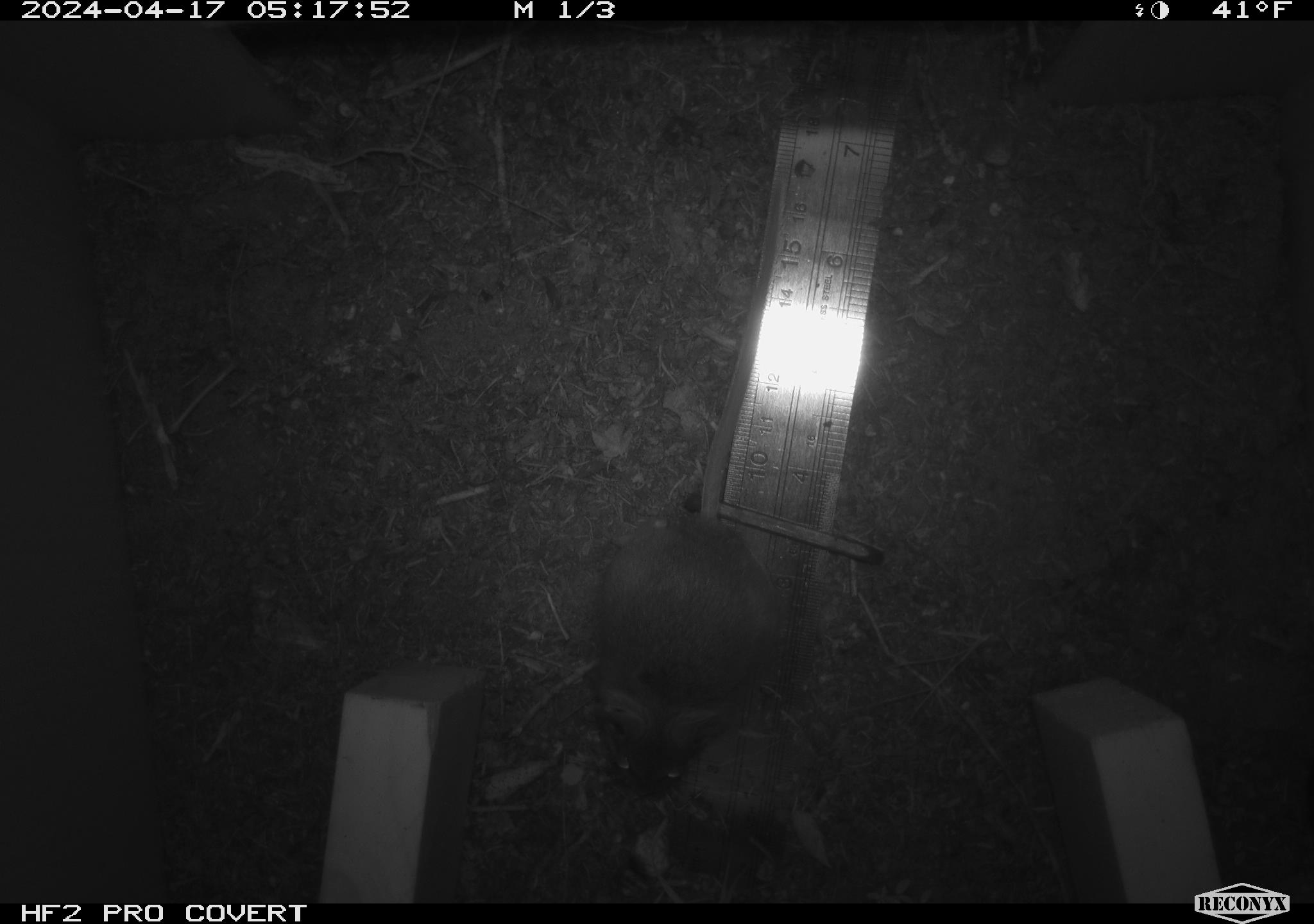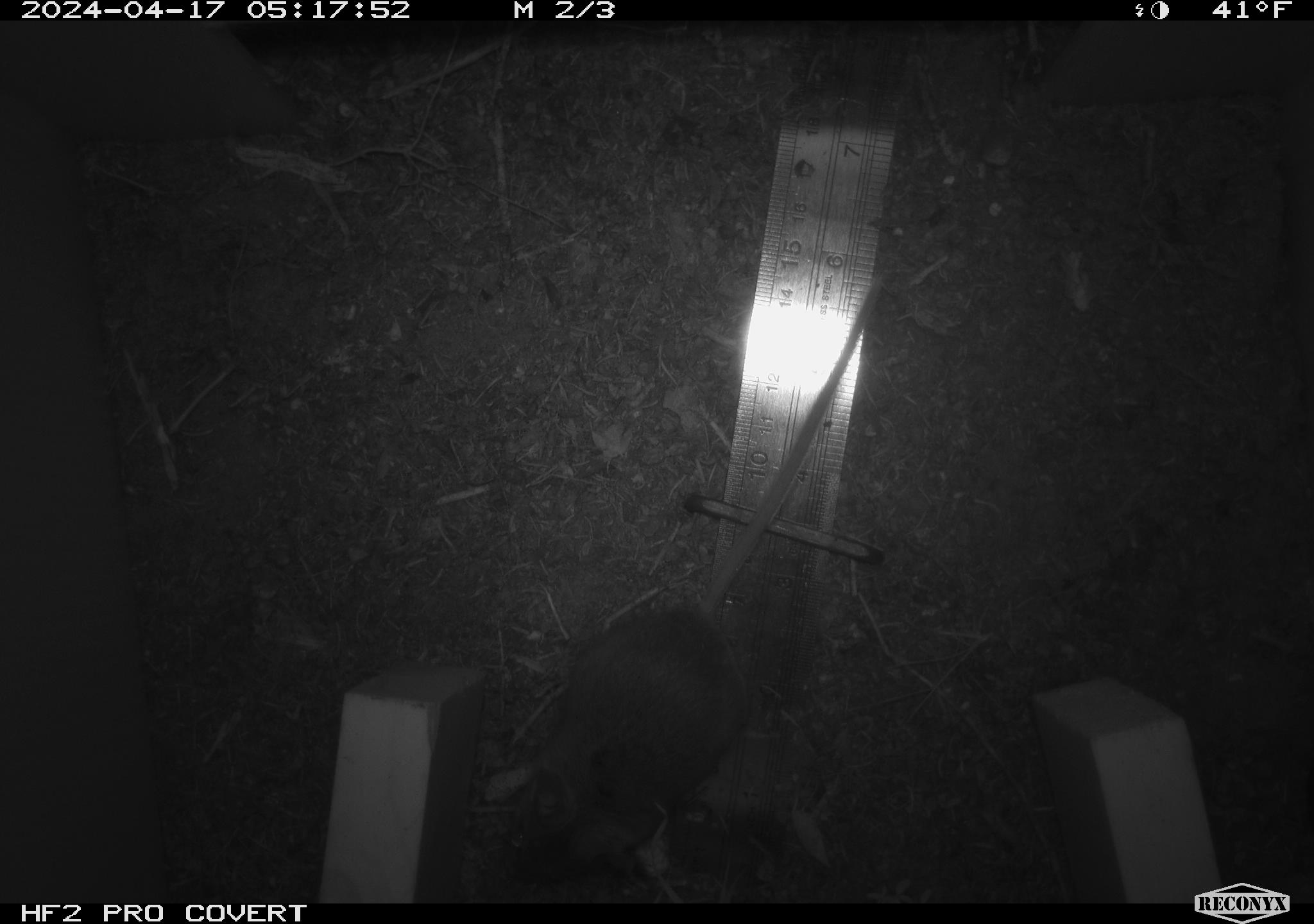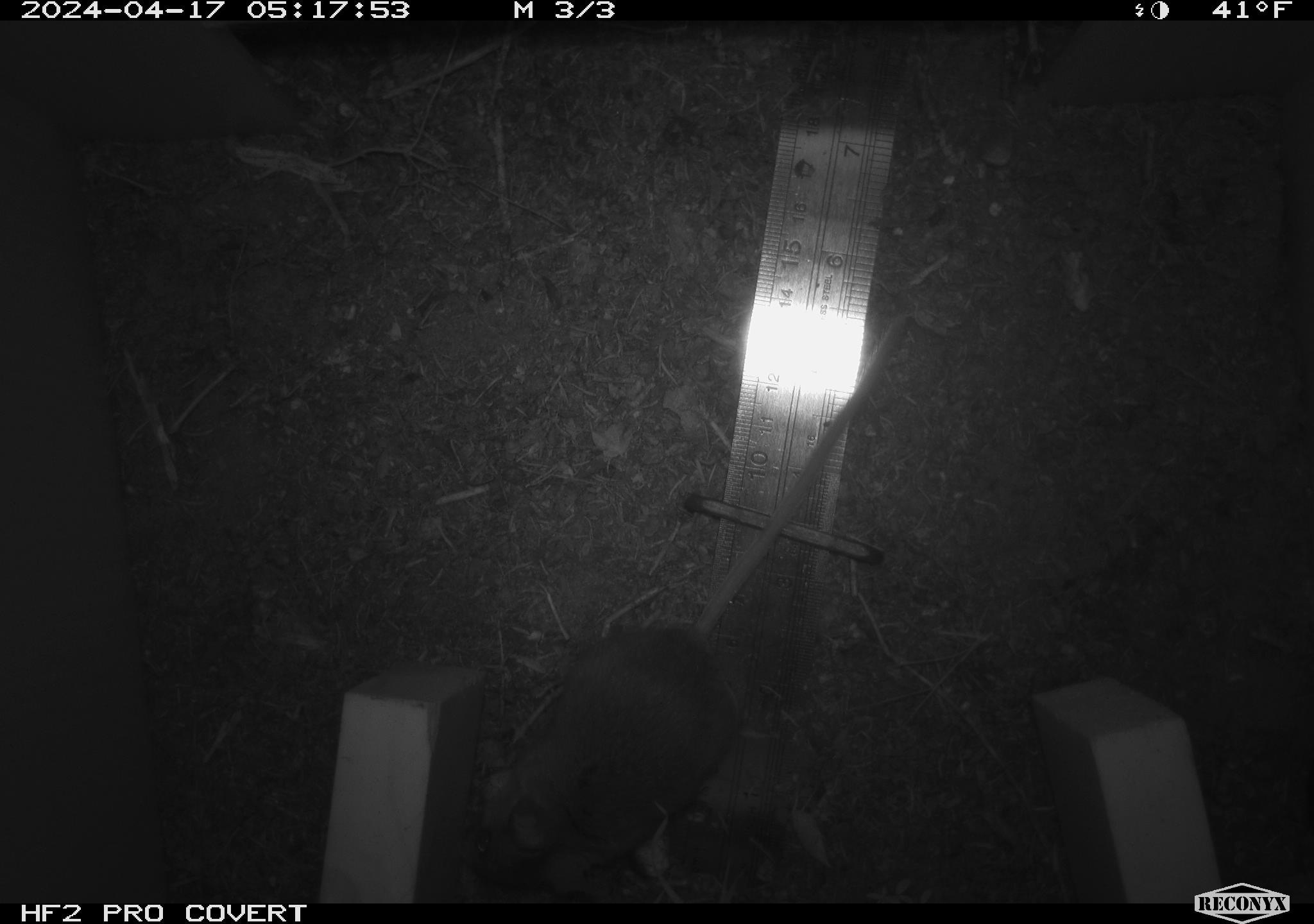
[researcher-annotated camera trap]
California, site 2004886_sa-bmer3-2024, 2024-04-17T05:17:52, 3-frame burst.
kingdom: Animalia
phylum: Chordata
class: Mammalia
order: Rodentia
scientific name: Rodentia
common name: woodrat or rat or mouse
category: woodrat or rat or mouse species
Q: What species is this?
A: Woodrat or rat or mouse species (woodrat or rat or mouse) (Rodentia).